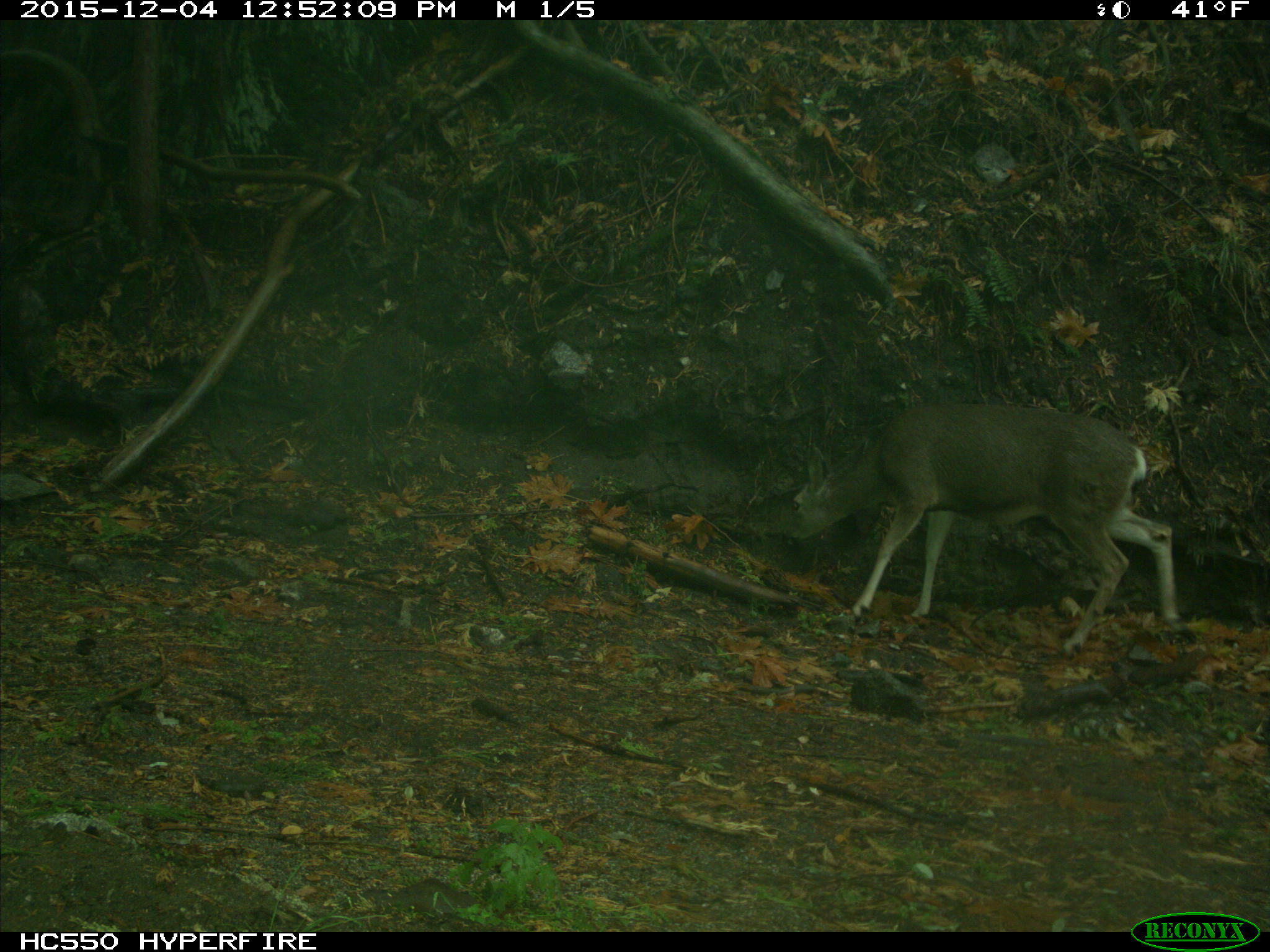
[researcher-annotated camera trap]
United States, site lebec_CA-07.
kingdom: Animalia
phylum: Chordata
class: Mammalia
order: Artiodactyla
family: Cervidae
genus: Odocoileus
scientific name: Odocoileus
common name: deer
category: unidentified deer